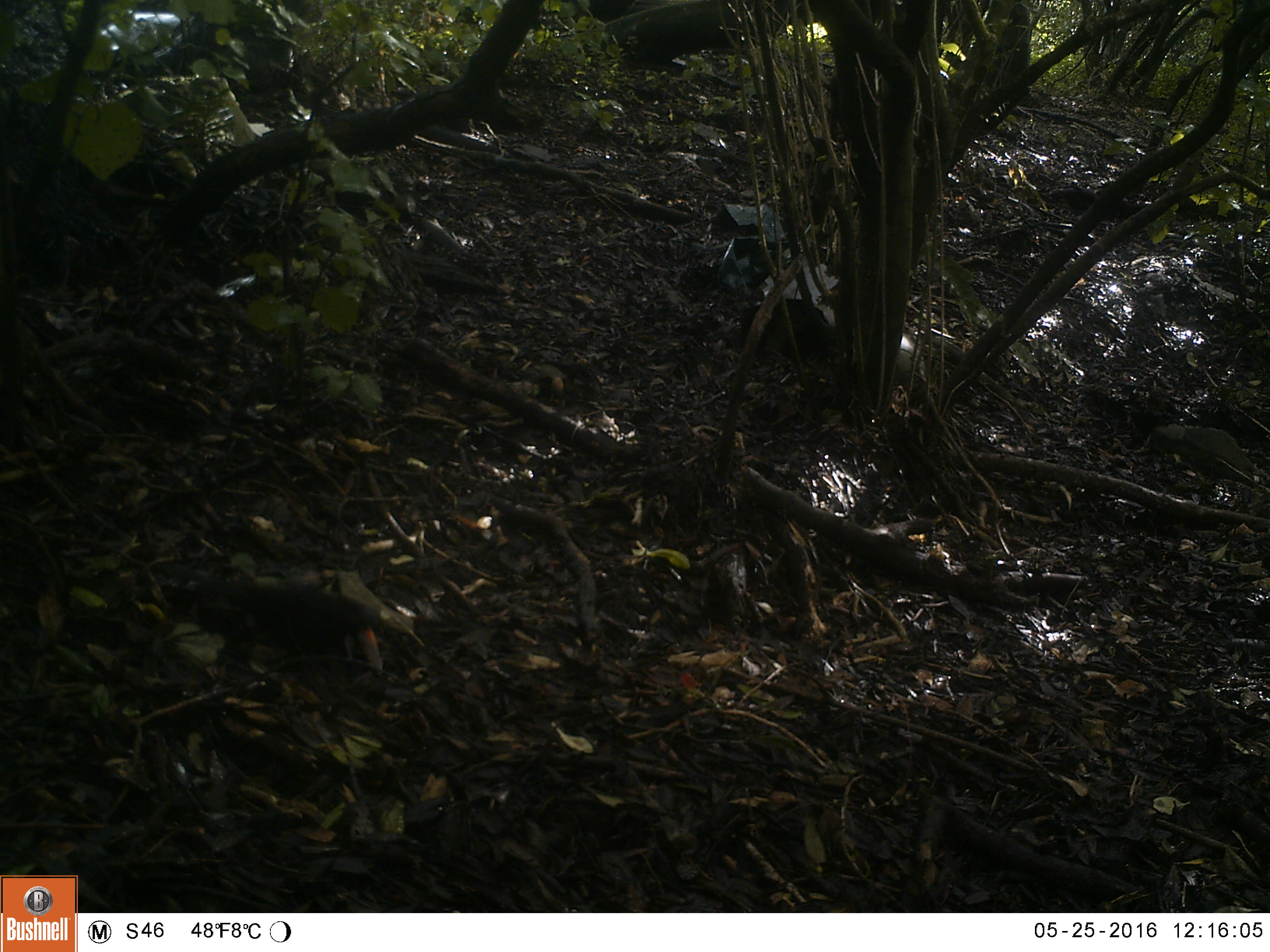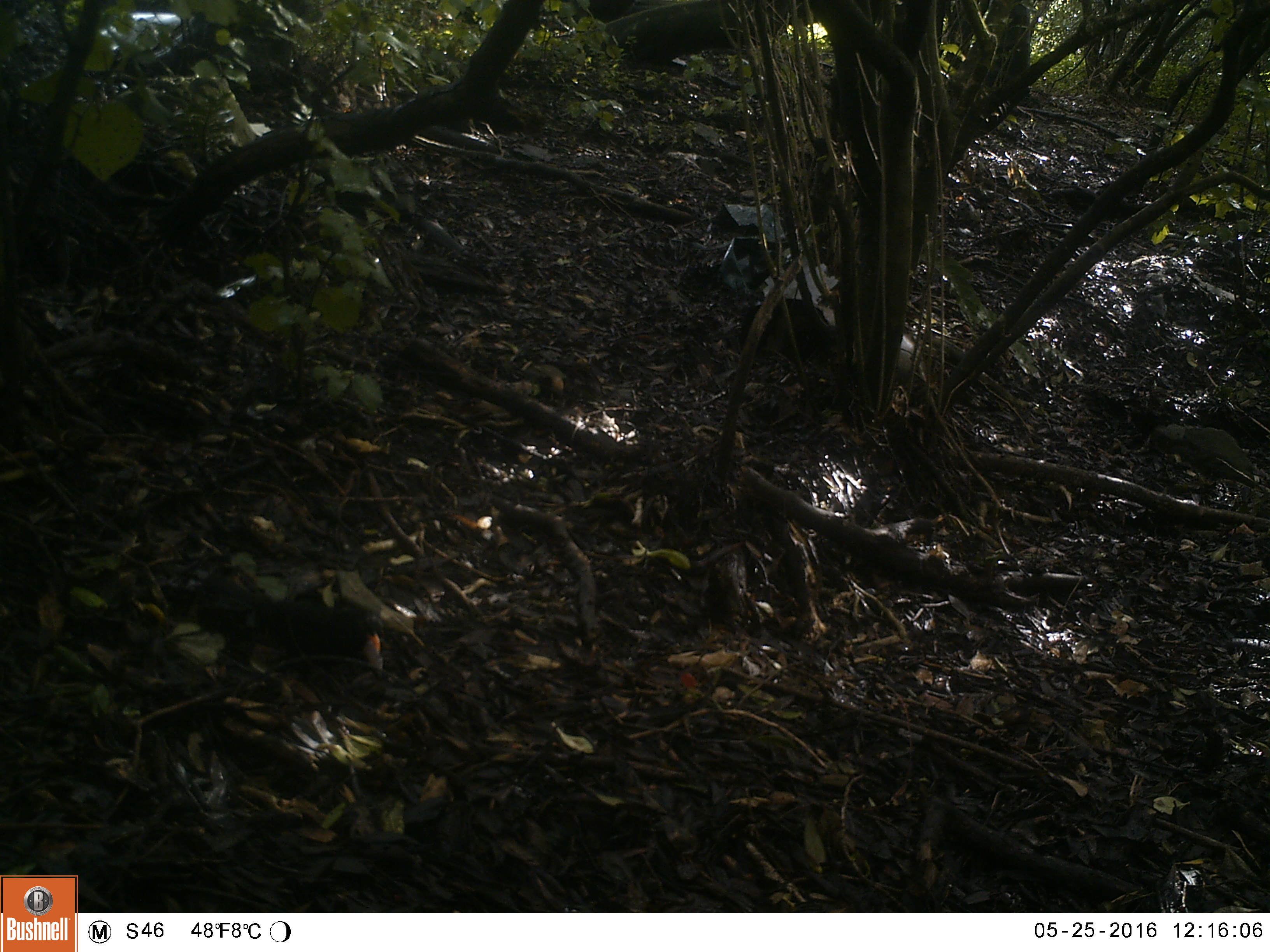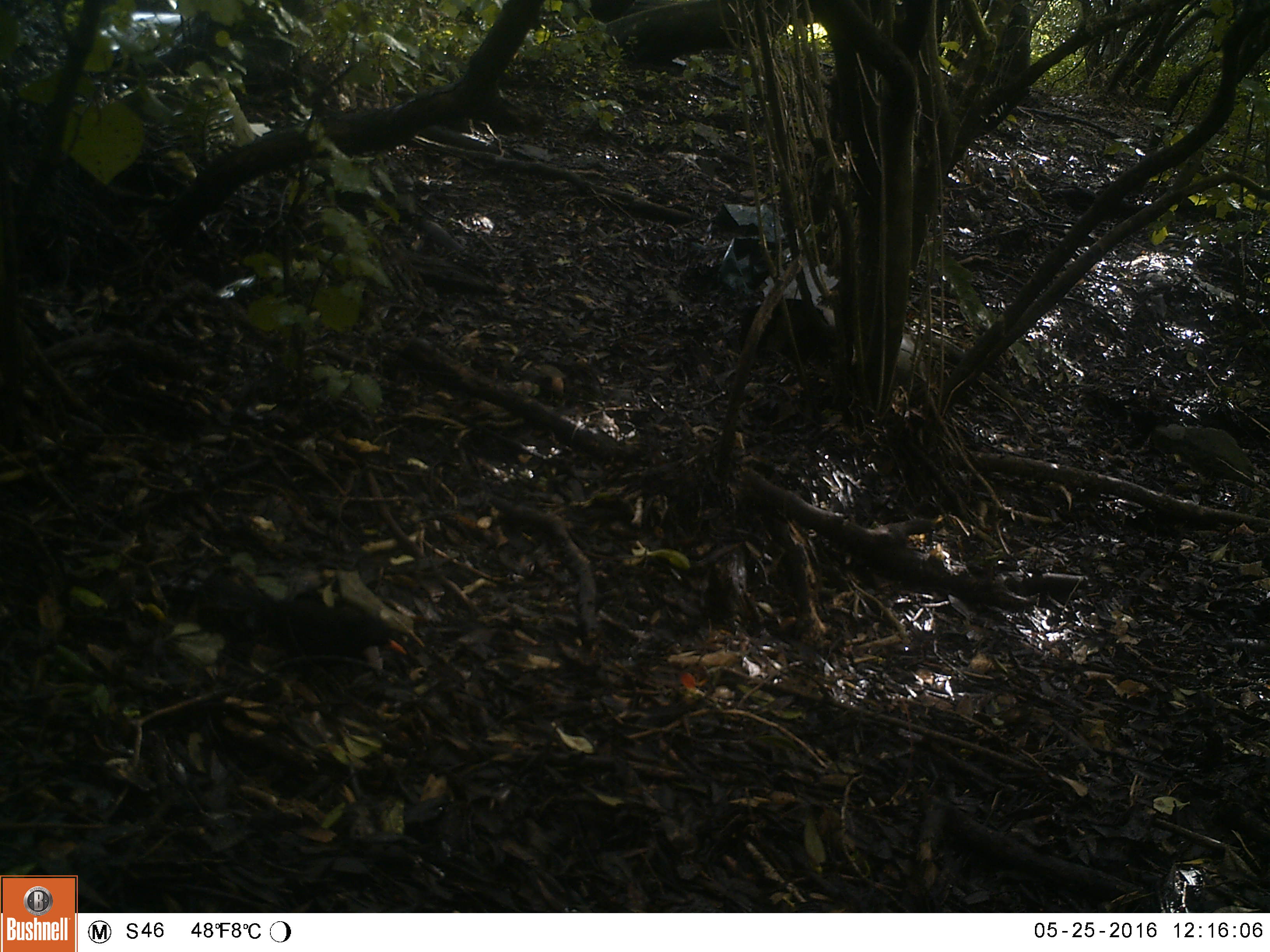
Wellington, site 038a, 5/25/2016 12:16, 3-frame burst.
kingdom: Animalia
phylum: Chordata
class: Aves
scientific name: Aves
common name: bird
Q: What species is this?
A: Bird (Aves).